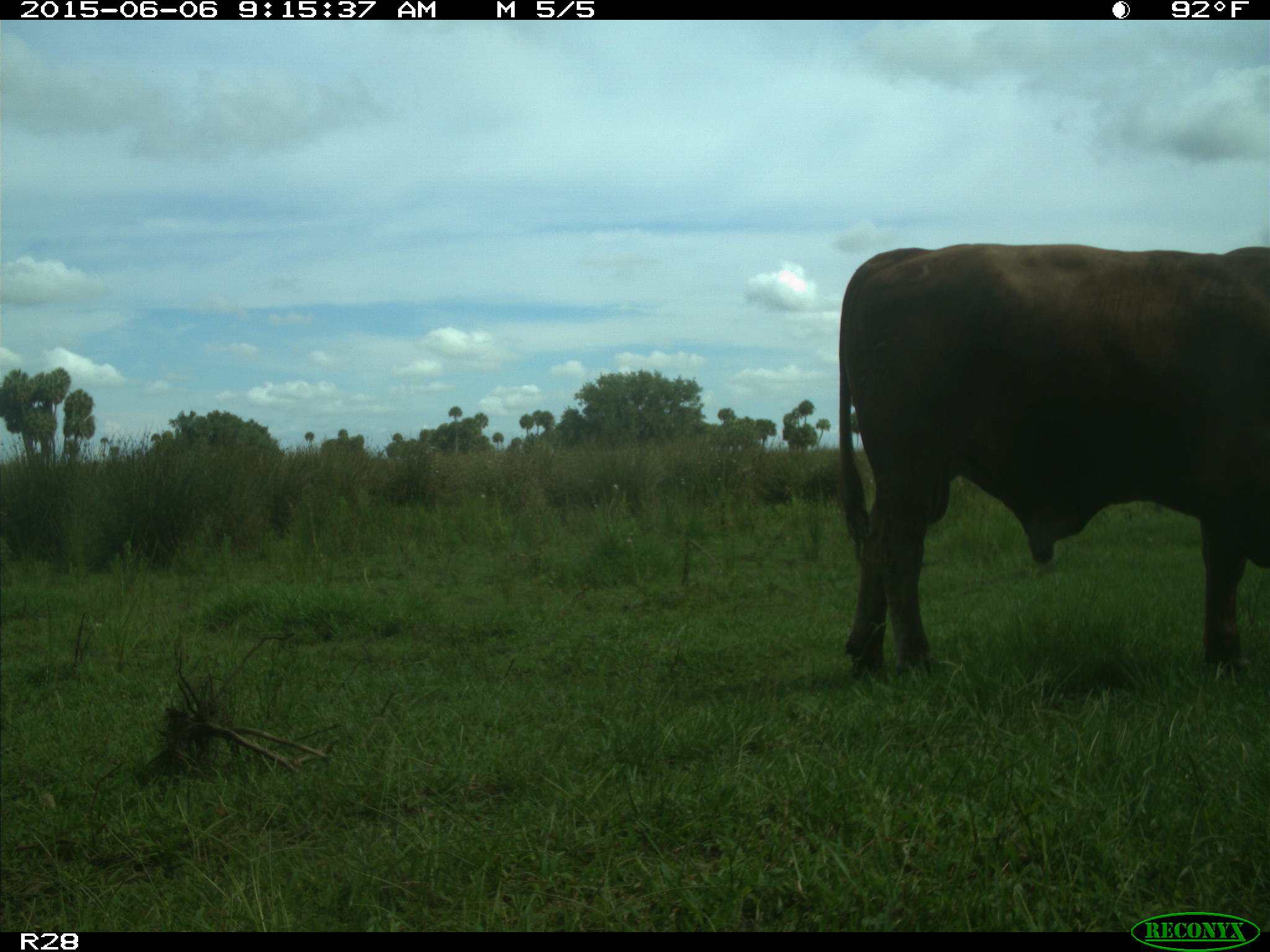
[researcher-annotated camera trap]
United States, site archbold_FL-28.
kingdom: Animalia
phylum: Chordata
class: Mammalia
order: Artiodactyla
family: Bovidae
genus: Bos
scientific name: Bos taurus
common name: domestic cow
Bos taurus (domestic cow).